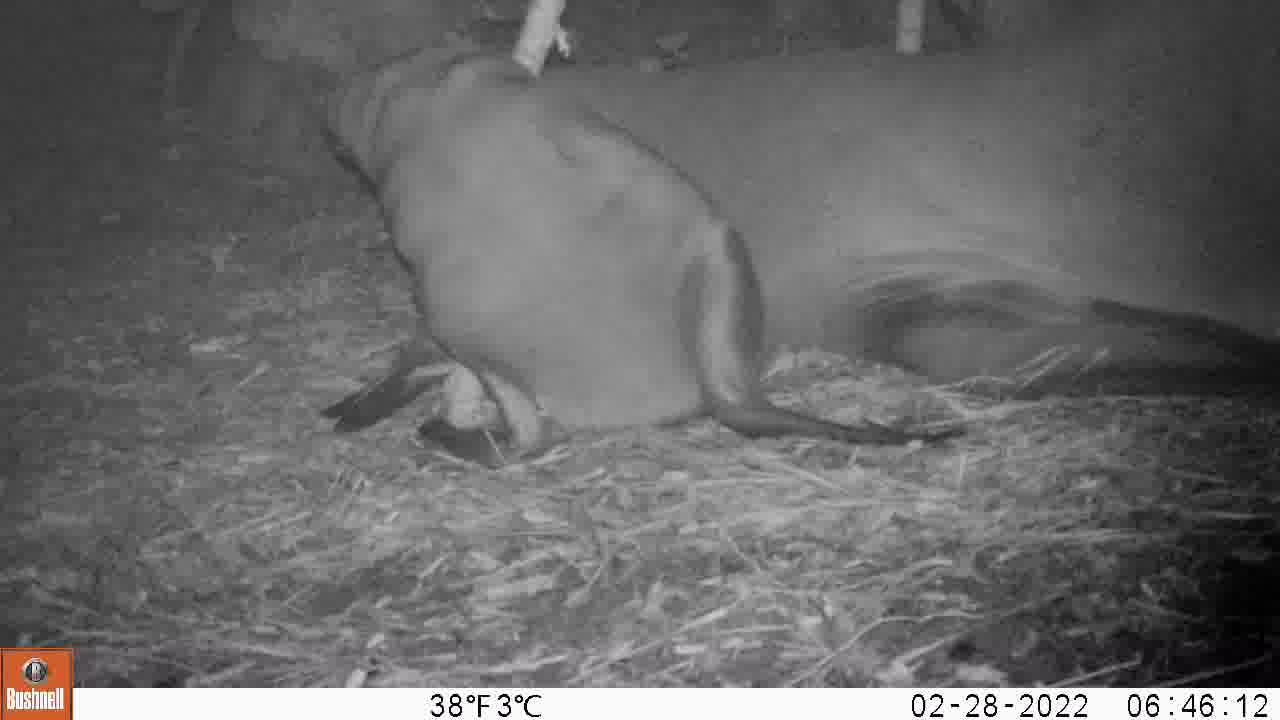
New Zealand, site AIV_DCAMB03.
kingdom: Animalia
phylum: Chordata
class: Mammalia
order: Carnivora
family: Otariidae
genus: Phocarctos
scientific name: Phocarctos hookeri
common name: new zealand sea lion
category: sealion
Sealion (new zealand sea lion) (Phocarctos hookeri).